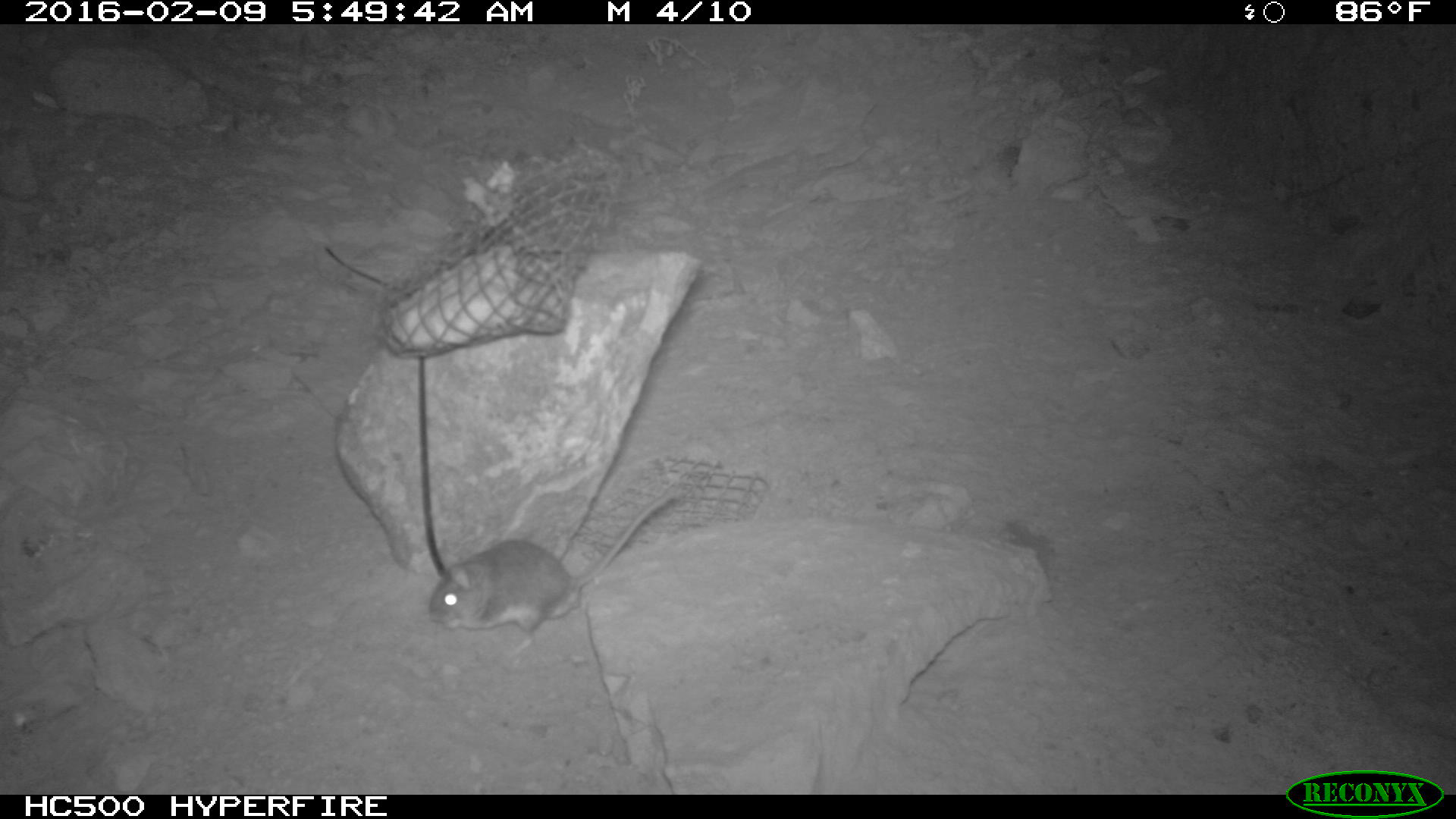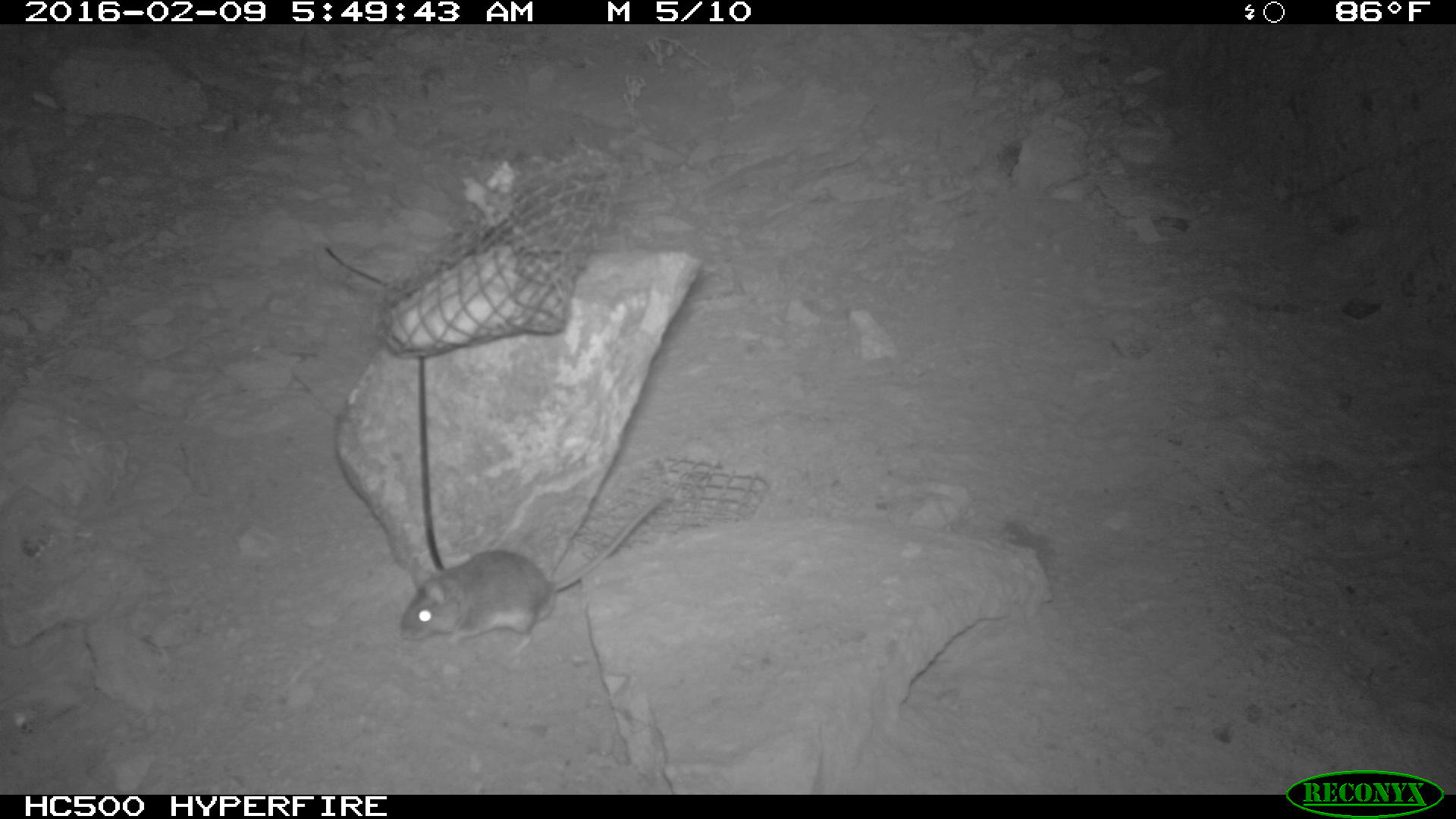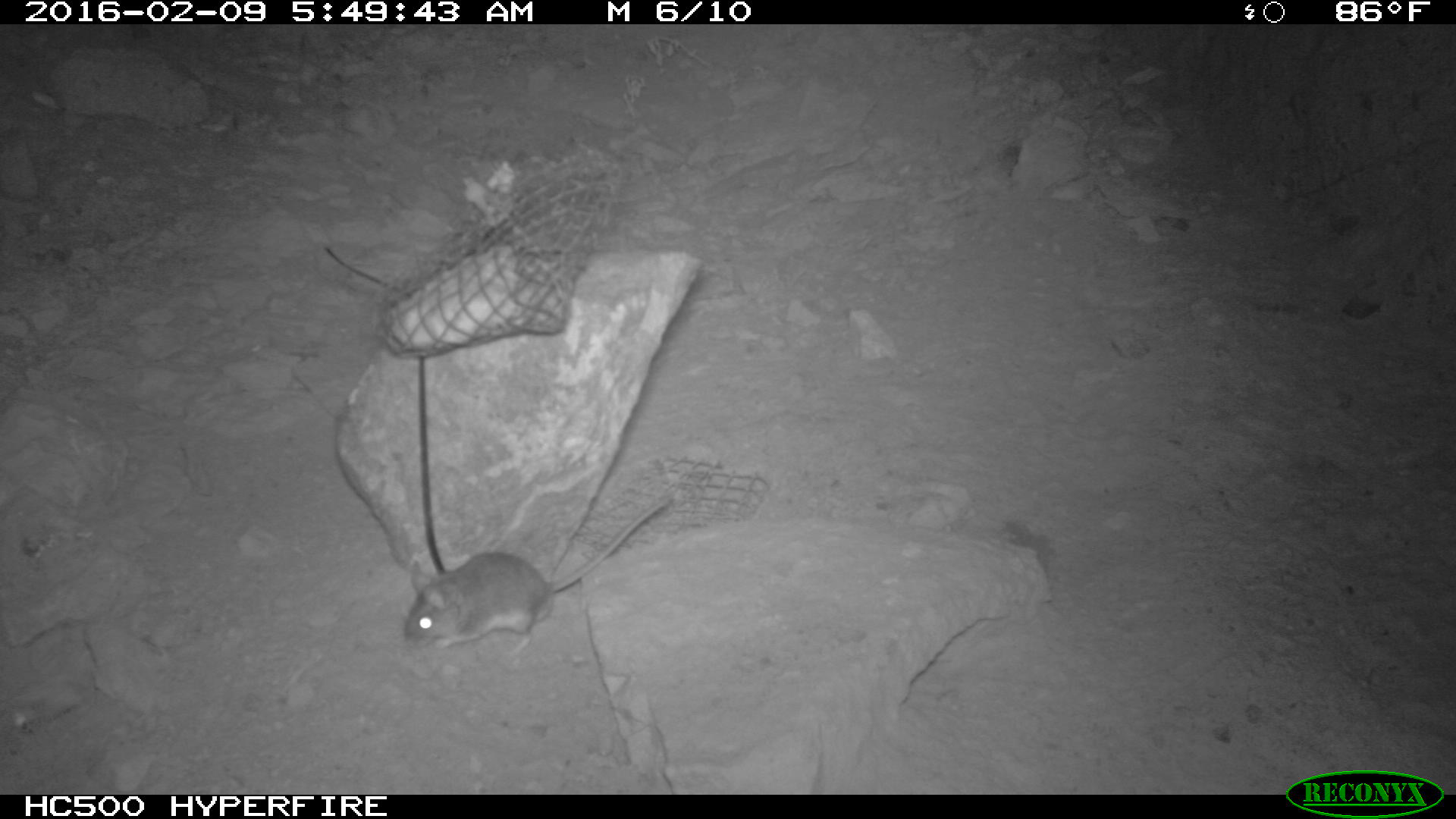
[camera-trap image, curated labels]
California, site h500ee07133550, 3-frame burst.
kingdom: Animalia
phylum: Chordata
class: Mammalia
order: Rodentia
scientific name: Rodentia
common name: rodent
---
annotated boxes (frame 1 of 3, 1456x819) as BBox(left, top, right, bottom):
rodent: BBox(429, 492, 676, 655)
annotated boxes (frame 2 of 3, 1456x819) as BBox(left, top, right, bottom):
rodent: BBox(400, 482, 673, 654)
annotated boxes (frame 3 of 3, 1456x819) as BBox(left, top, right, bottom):
rodent: BBox(404, 500, 670, 660)